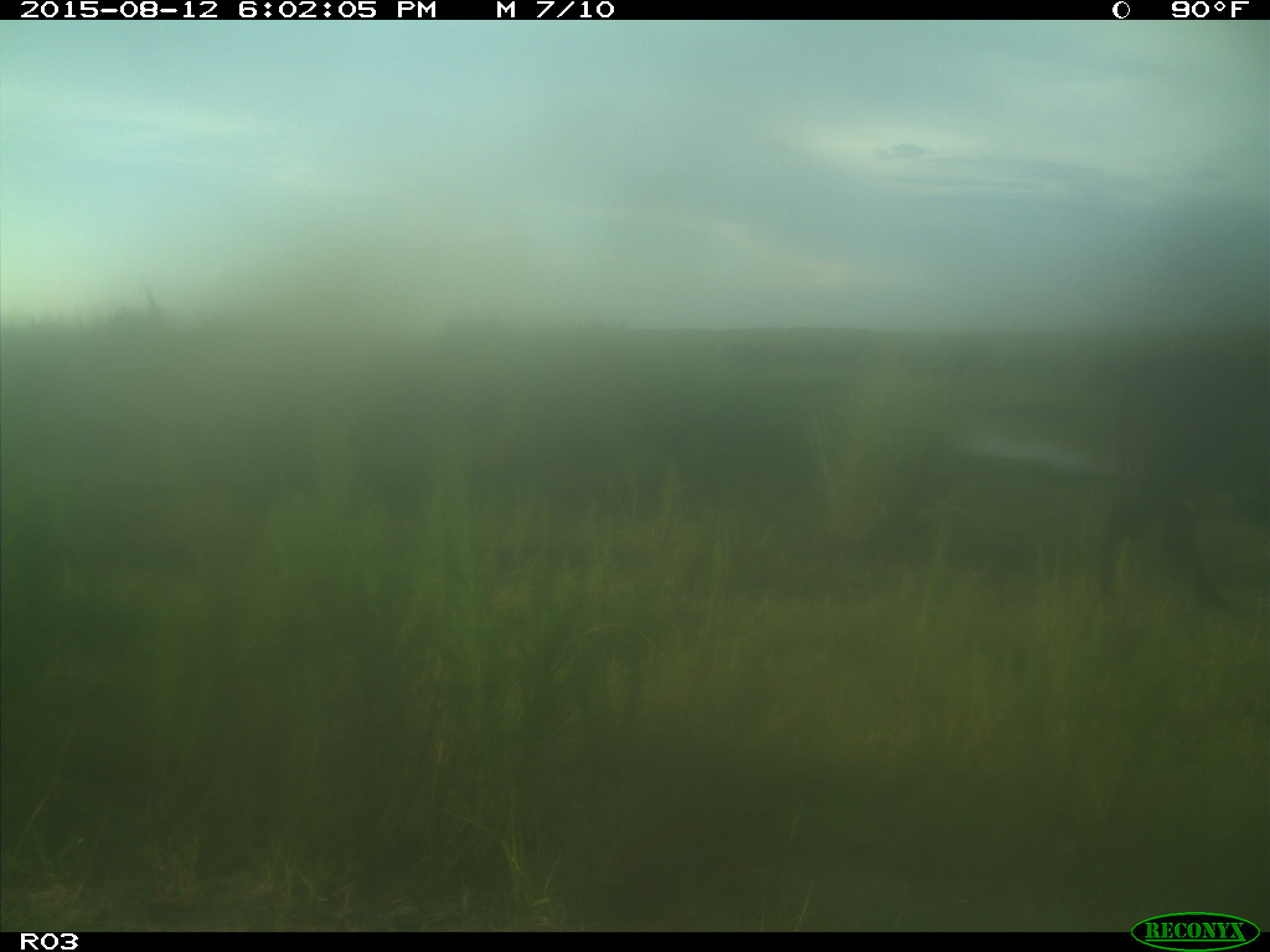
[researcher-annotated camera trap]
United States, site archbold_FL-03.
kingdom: Animalia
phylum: Chordata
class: Mammalia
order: Artiodactyla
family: Bovidae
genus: Bos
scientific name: Bos taurus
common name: domestic cow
Bos taurus (domestic cow).